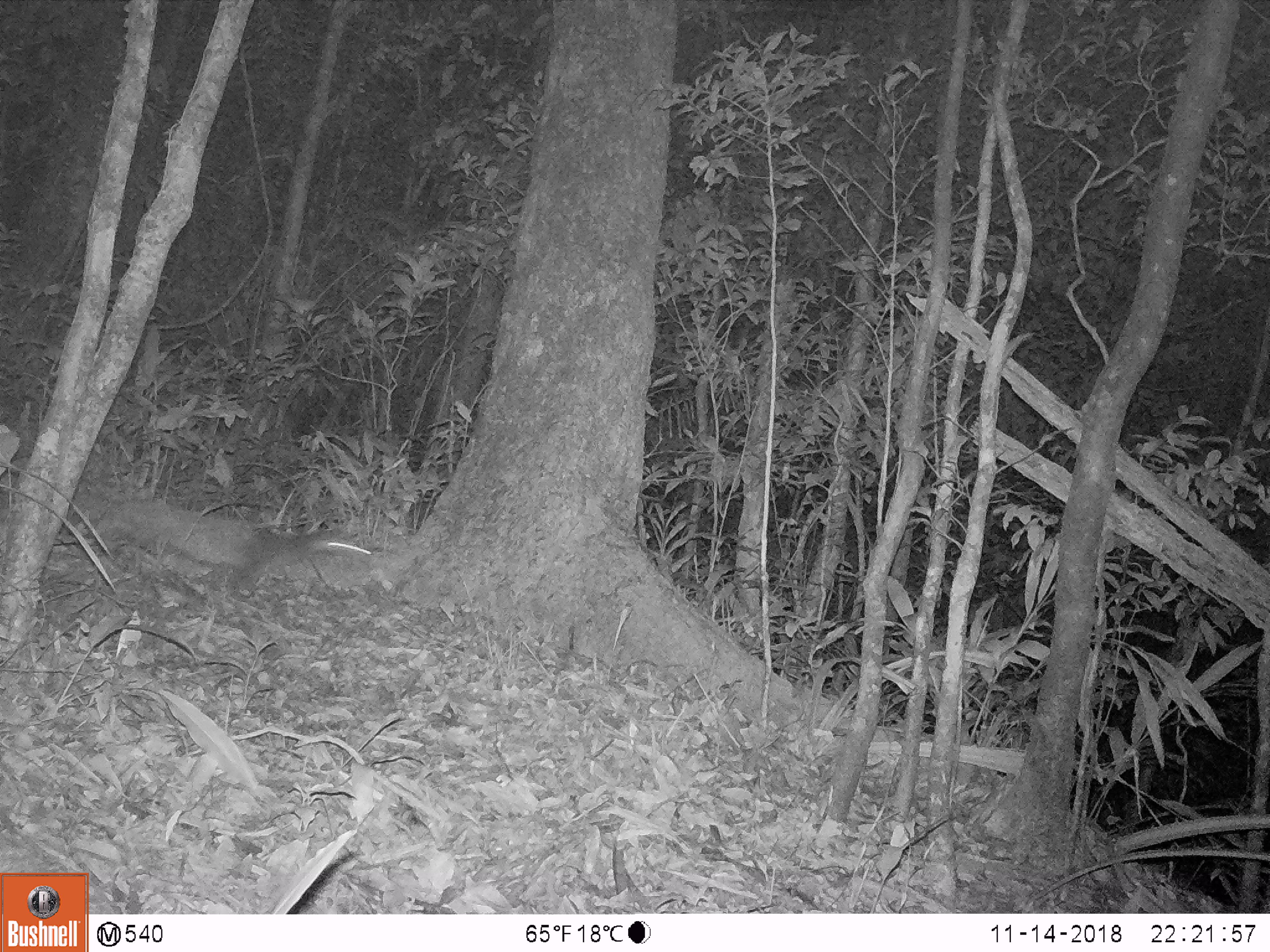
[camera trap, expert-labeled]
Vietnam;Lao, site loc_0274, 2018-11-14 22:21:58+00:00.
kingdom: Animalia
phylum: Chordata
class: Mammalia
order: Carnivora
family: Mustelidae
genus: Melogale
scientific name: Melogale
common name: ferret badger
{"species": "ferret badger (Melogale)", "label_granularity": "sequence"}